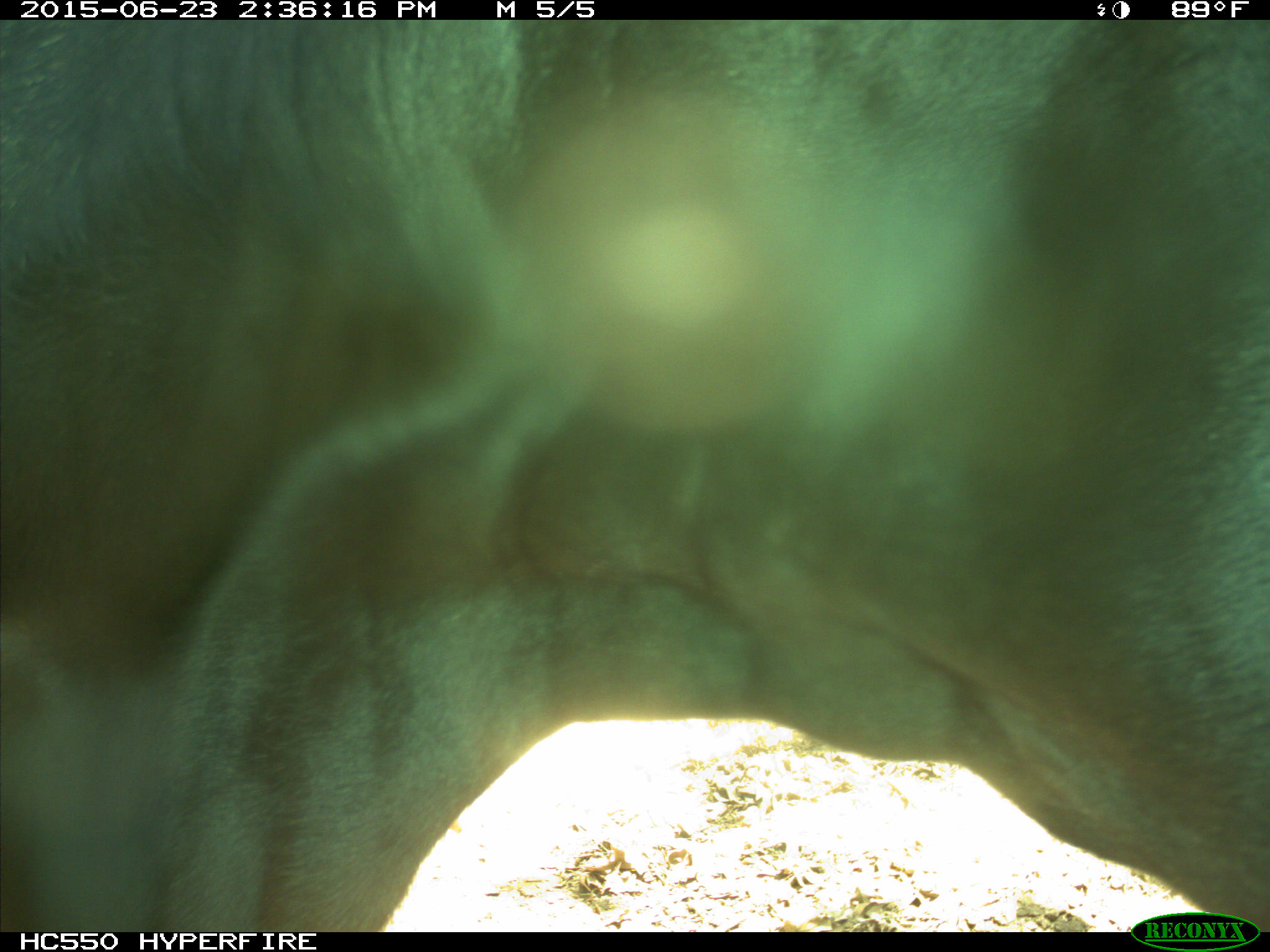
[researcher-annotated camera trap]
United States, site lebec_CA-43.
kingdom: Animalia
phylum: Chordata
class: Mammalia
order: Artiodactyla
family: Bovidae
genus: Bos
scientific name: Bos taurus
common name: domestic cow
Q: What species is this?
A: Bos taurus (domestic cow).